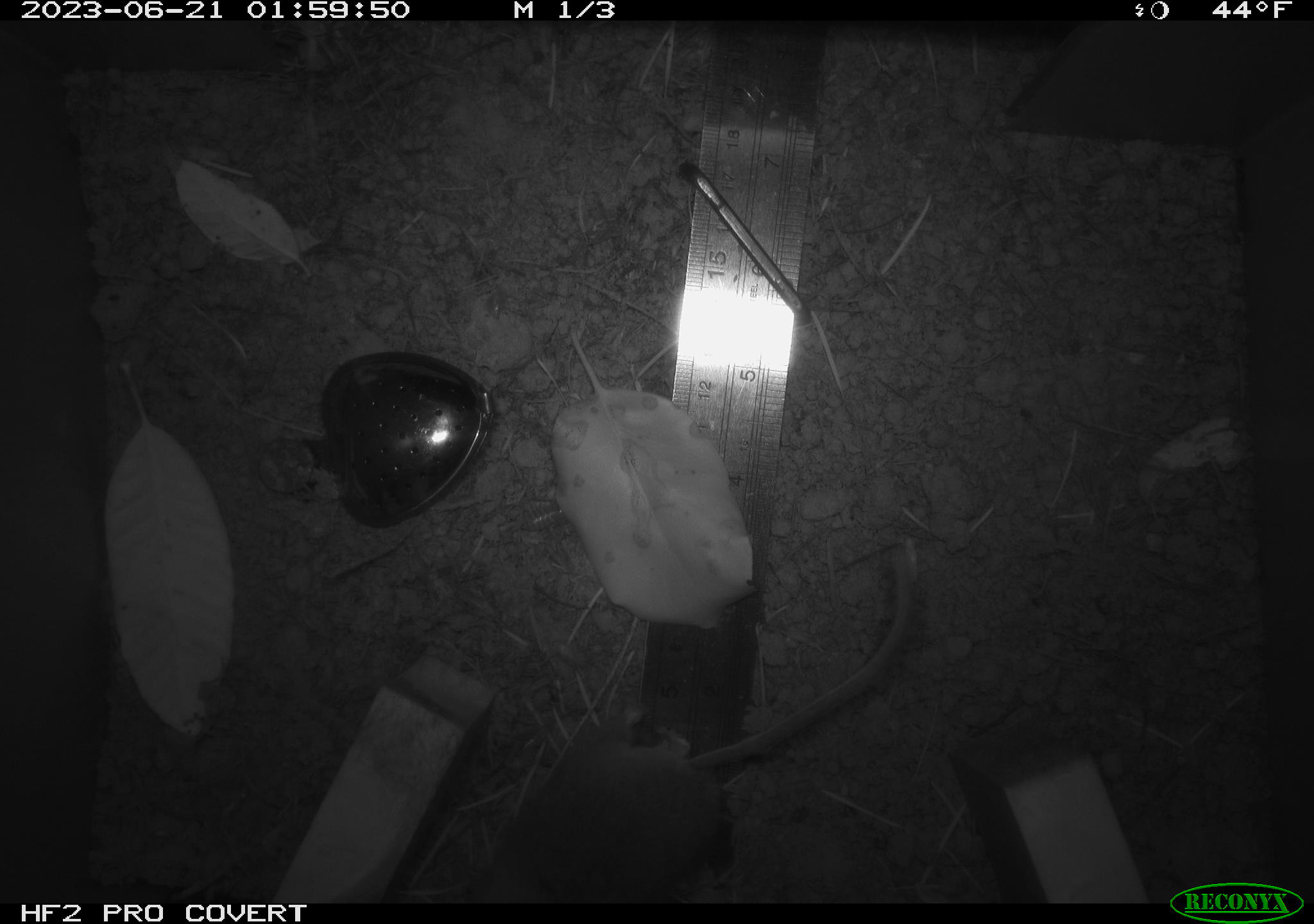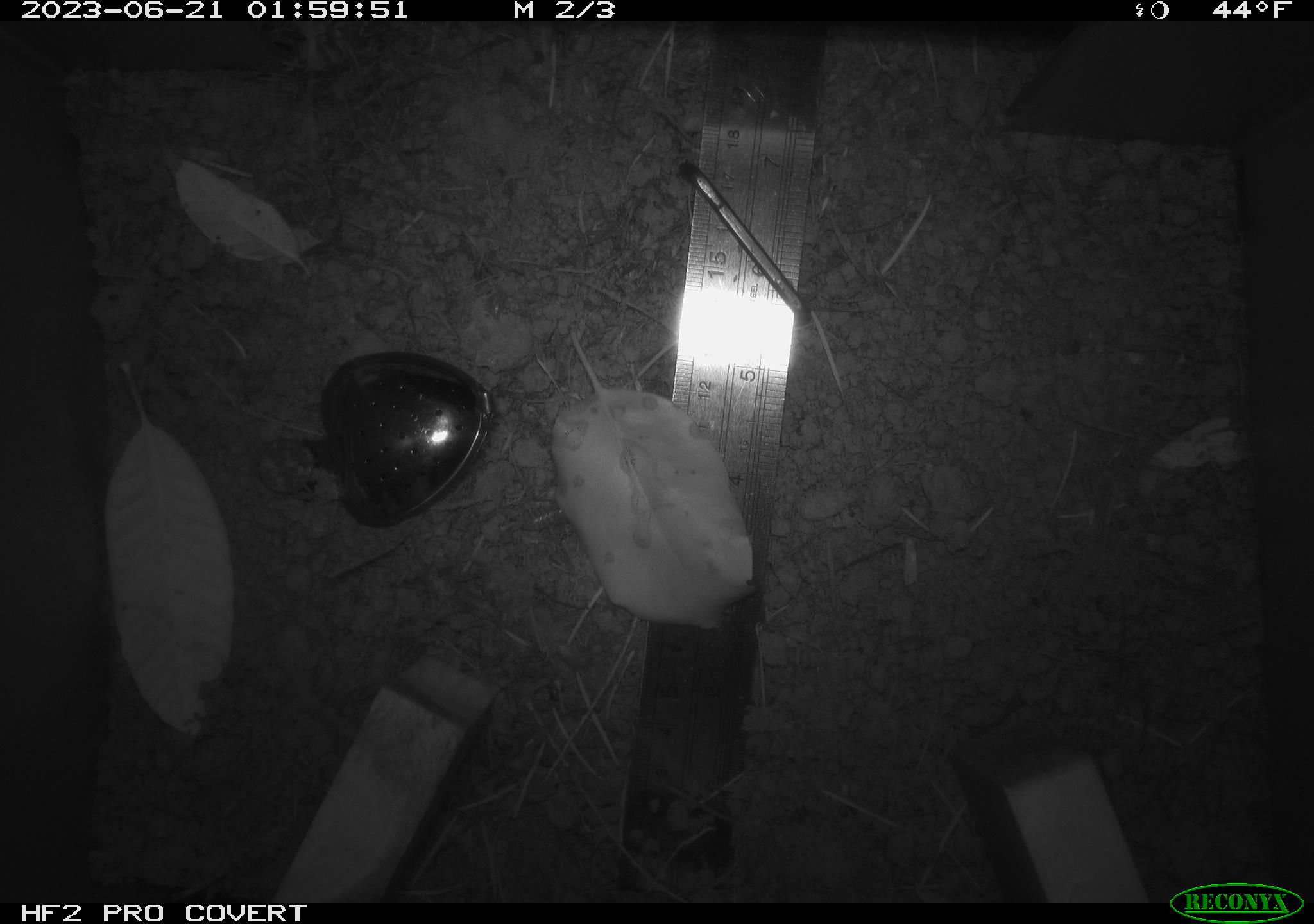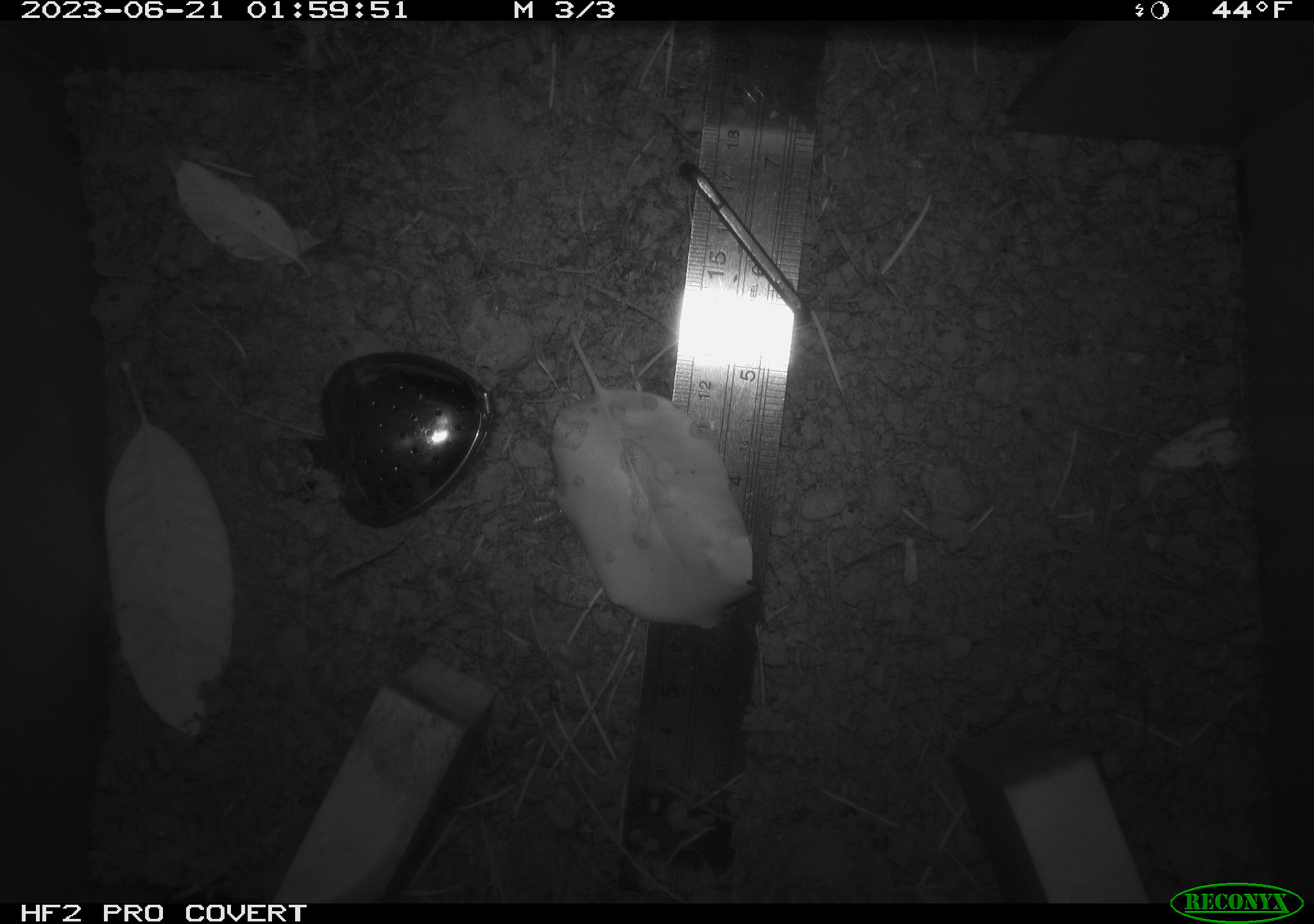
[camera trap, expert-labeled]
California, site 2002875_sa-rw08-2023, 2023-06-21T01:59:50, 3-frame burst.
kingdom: Animalia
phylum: Chordata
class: Mammalia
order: Rodentia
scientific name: Rodentia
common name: mouse species